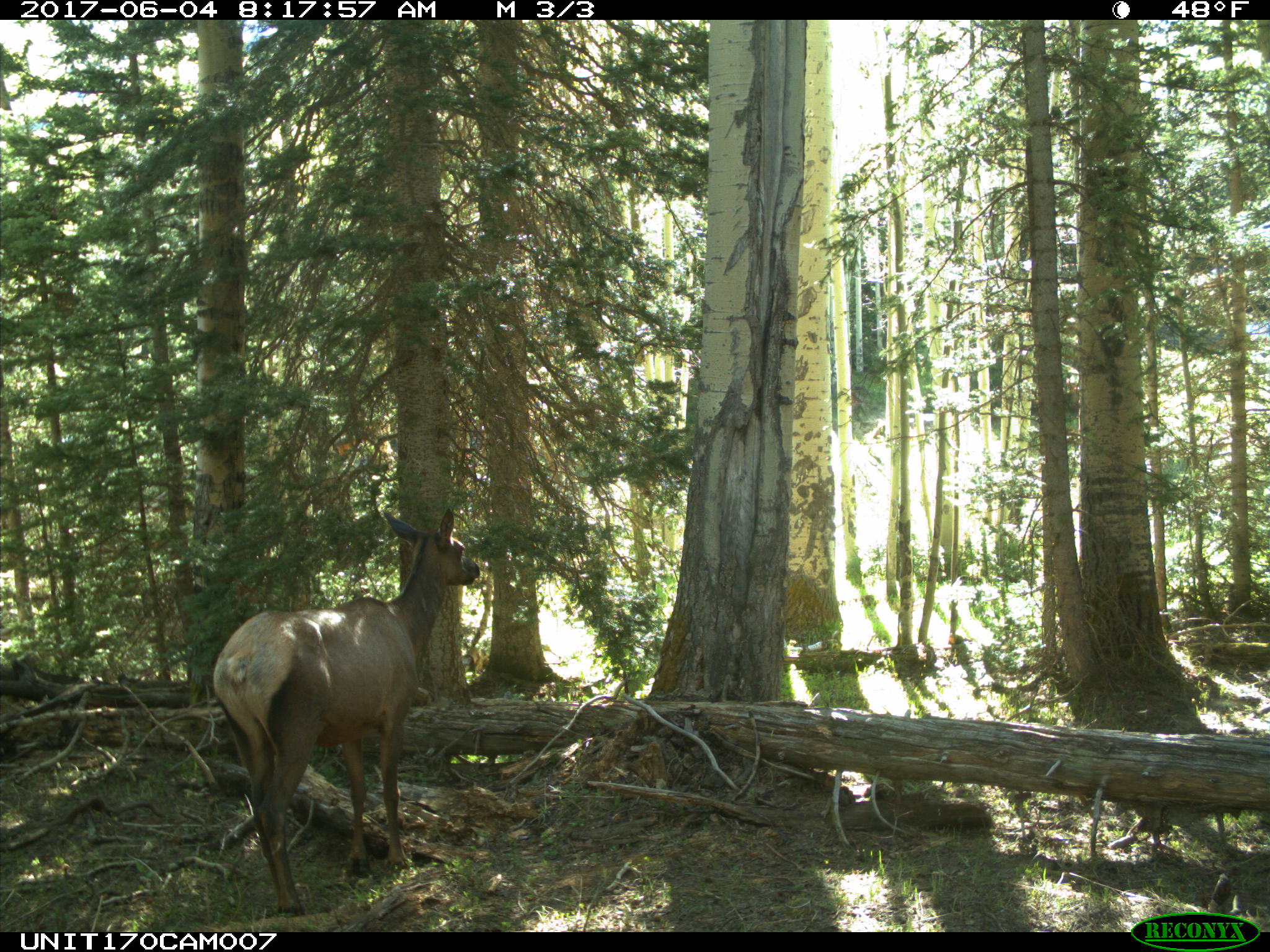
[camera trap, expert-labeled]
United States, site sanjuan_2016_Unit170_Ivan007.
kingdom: Animalia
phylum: Chordata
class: Mammalia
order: Artiodactyla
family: Cervidae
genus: Cervus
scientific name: Cervus elaphus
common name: red deer